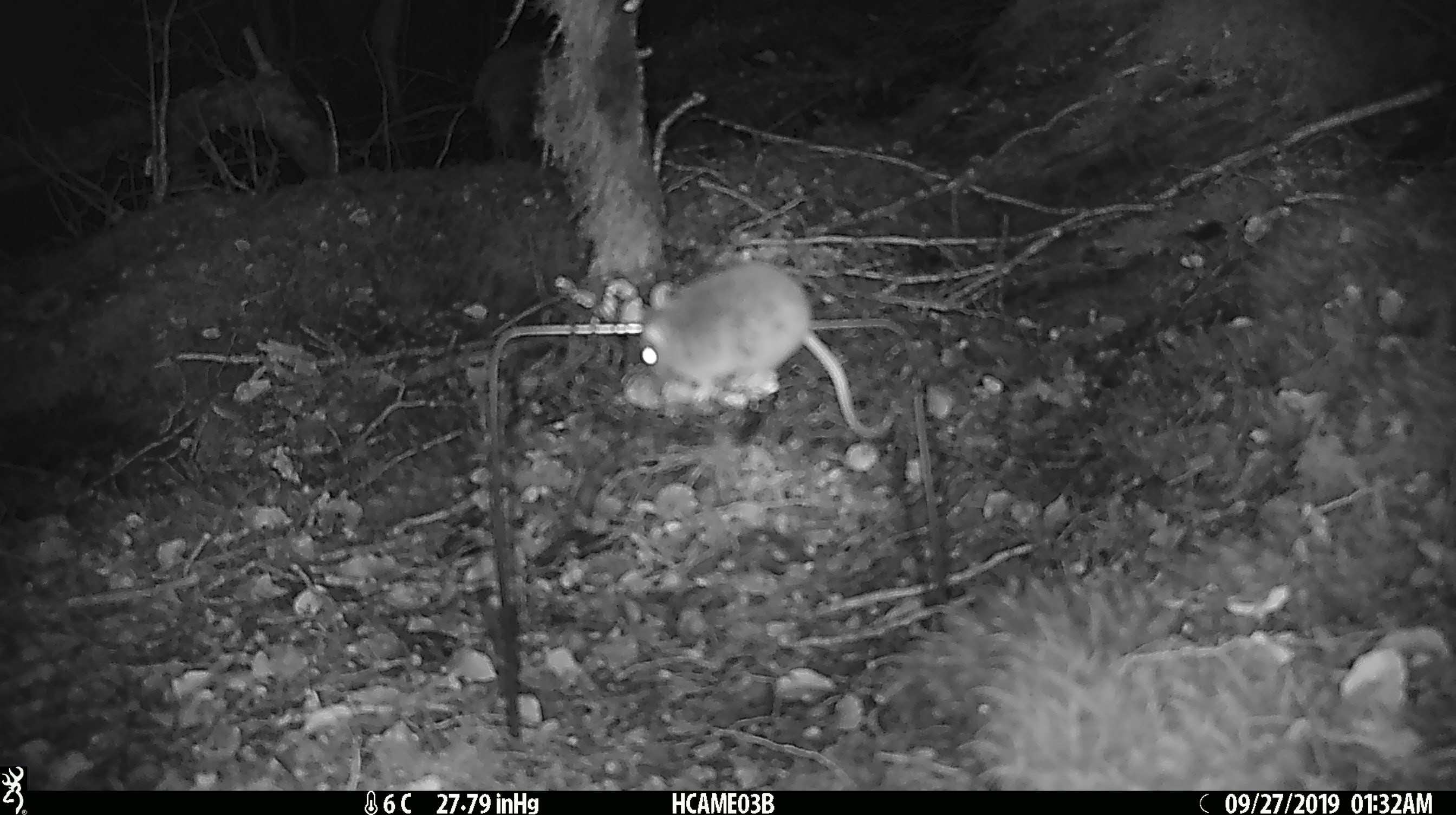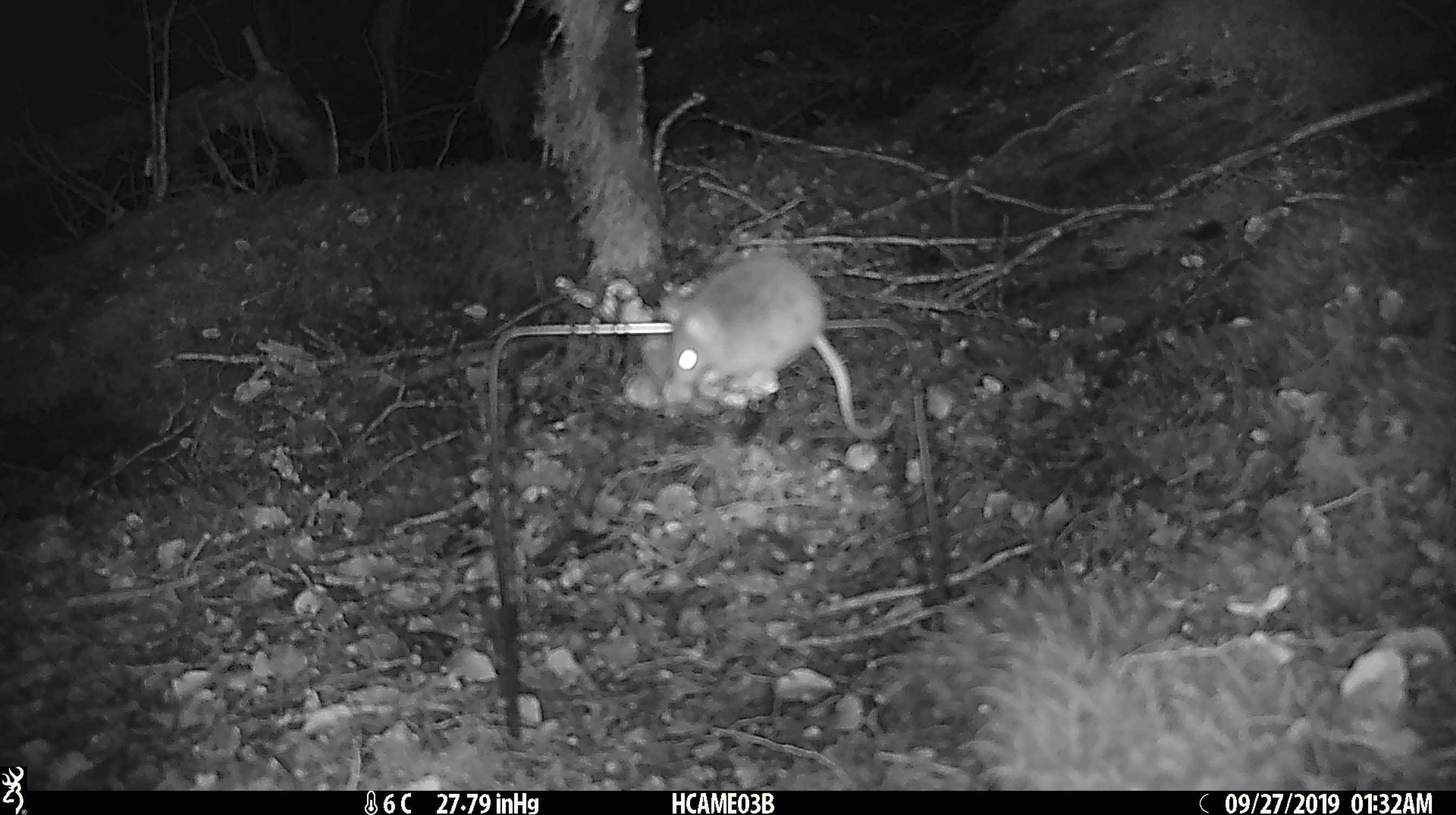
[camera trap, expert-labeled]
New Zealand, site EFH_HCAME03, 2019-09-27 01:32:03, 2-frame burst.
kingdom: Animalia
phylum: Chordata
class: Mammalia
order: Rodentia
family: Muridae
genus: Mus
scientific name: Mus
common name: mouse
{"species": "mouse (Mus)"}